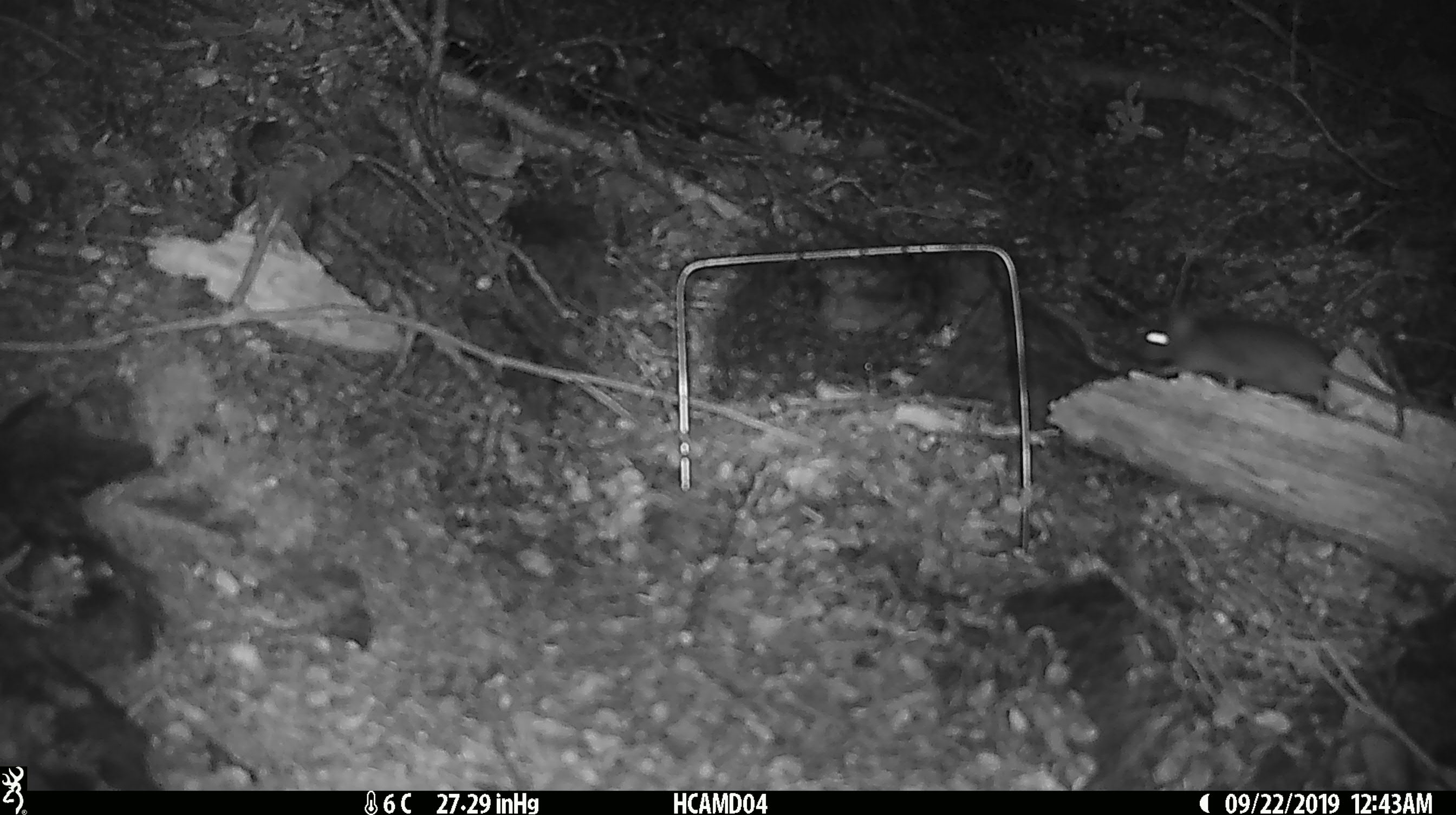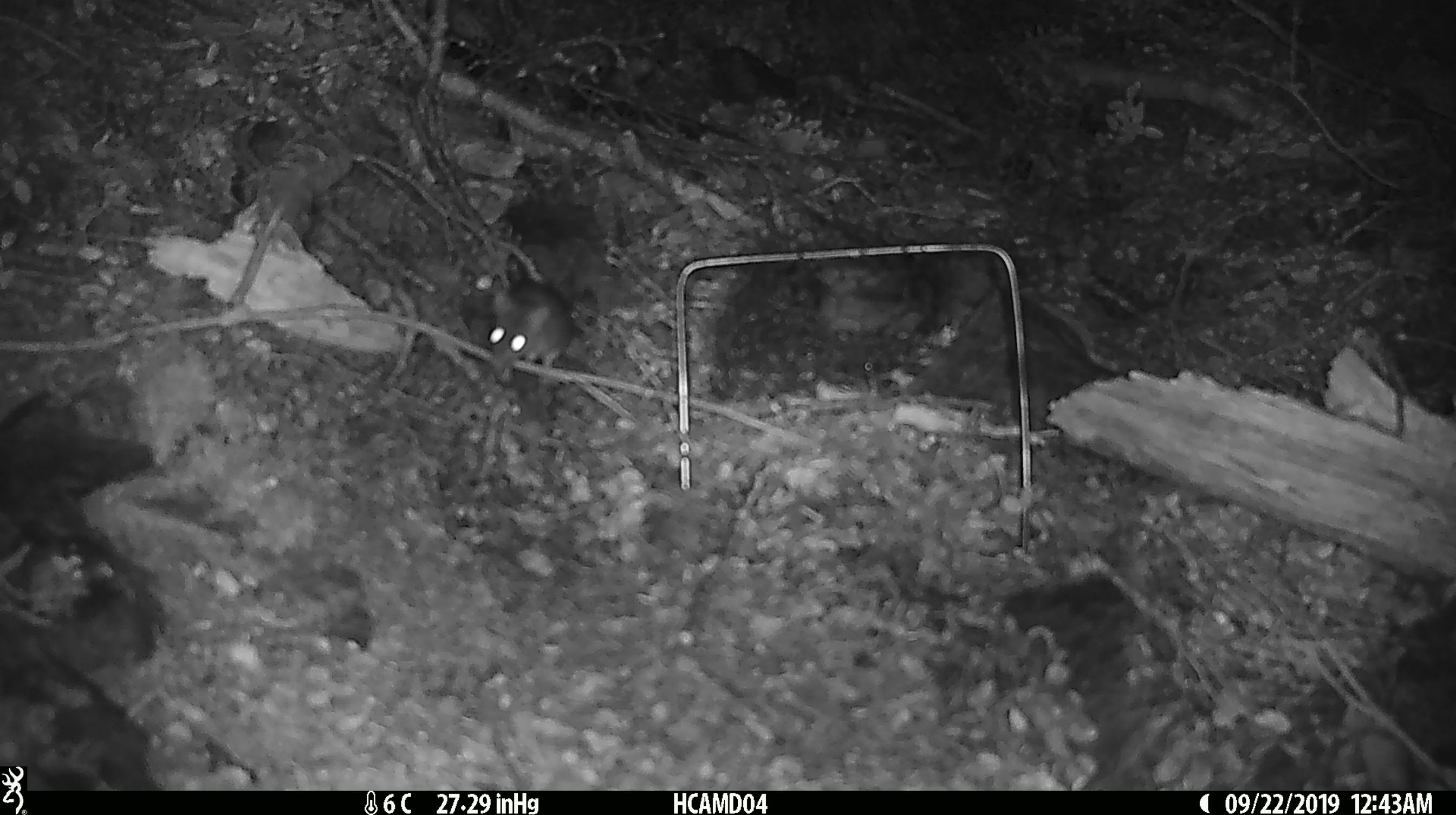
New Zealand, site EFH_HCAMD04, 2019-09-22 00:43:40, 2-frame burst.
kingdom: Animalia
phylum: Chordata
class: Mammalia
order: Rodentia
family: Muridae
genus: Mus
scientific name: Mus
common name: mouse